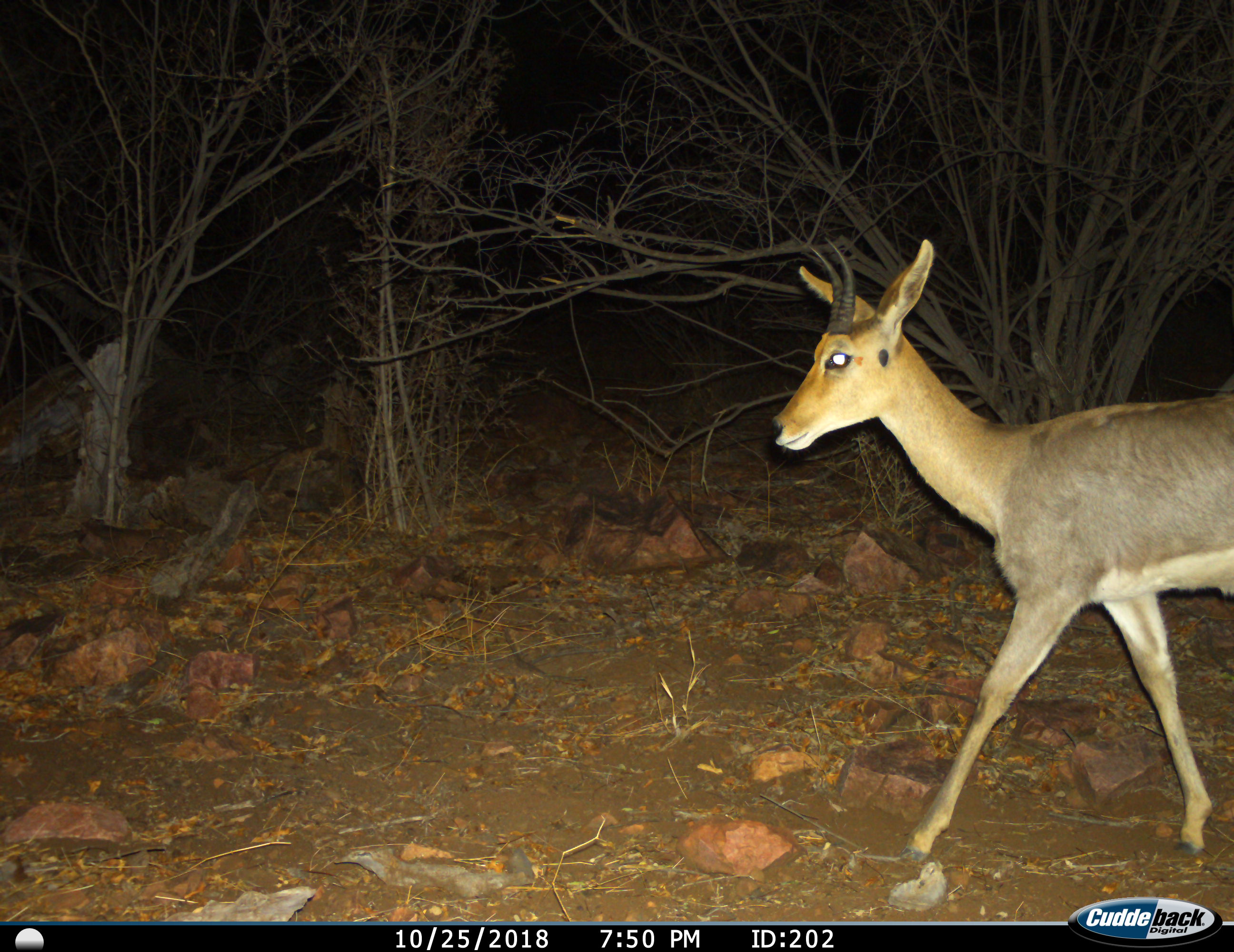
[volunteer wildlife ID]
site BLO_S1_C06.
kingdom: Animalia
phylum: Chordata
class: Mammalia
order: Artiodactyla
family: Bovidae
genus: Redunca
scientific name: Redunca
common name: reedbuck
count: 1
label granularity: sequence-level